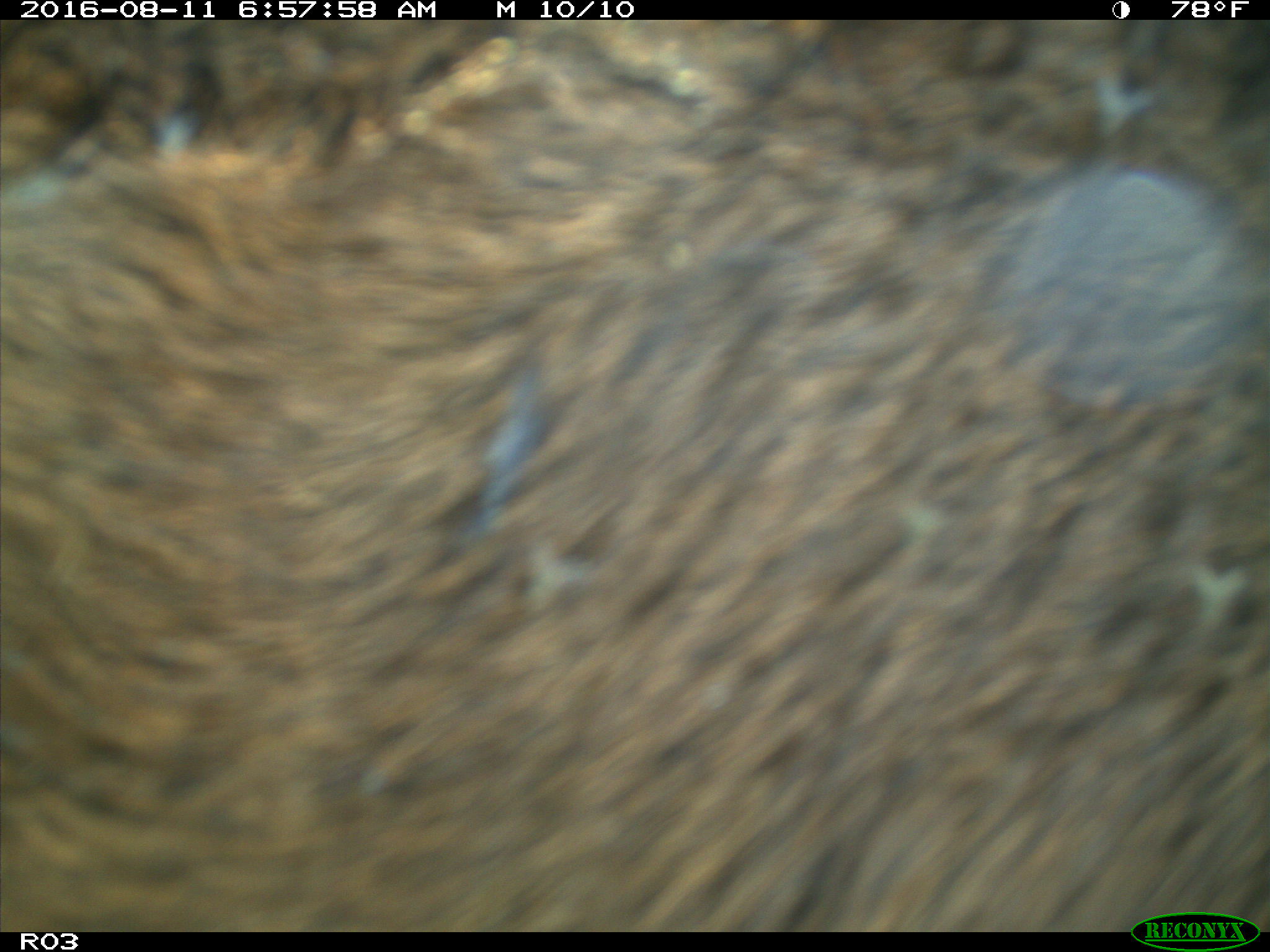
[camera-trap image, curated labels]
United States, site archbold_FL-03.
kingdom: Animalia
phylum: Chordata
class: Mammalia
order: Artiodactyla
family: Bovidae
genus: Bos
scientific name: Bos taurus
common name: domestic cow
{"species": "Bos taurus (domestic cow)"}